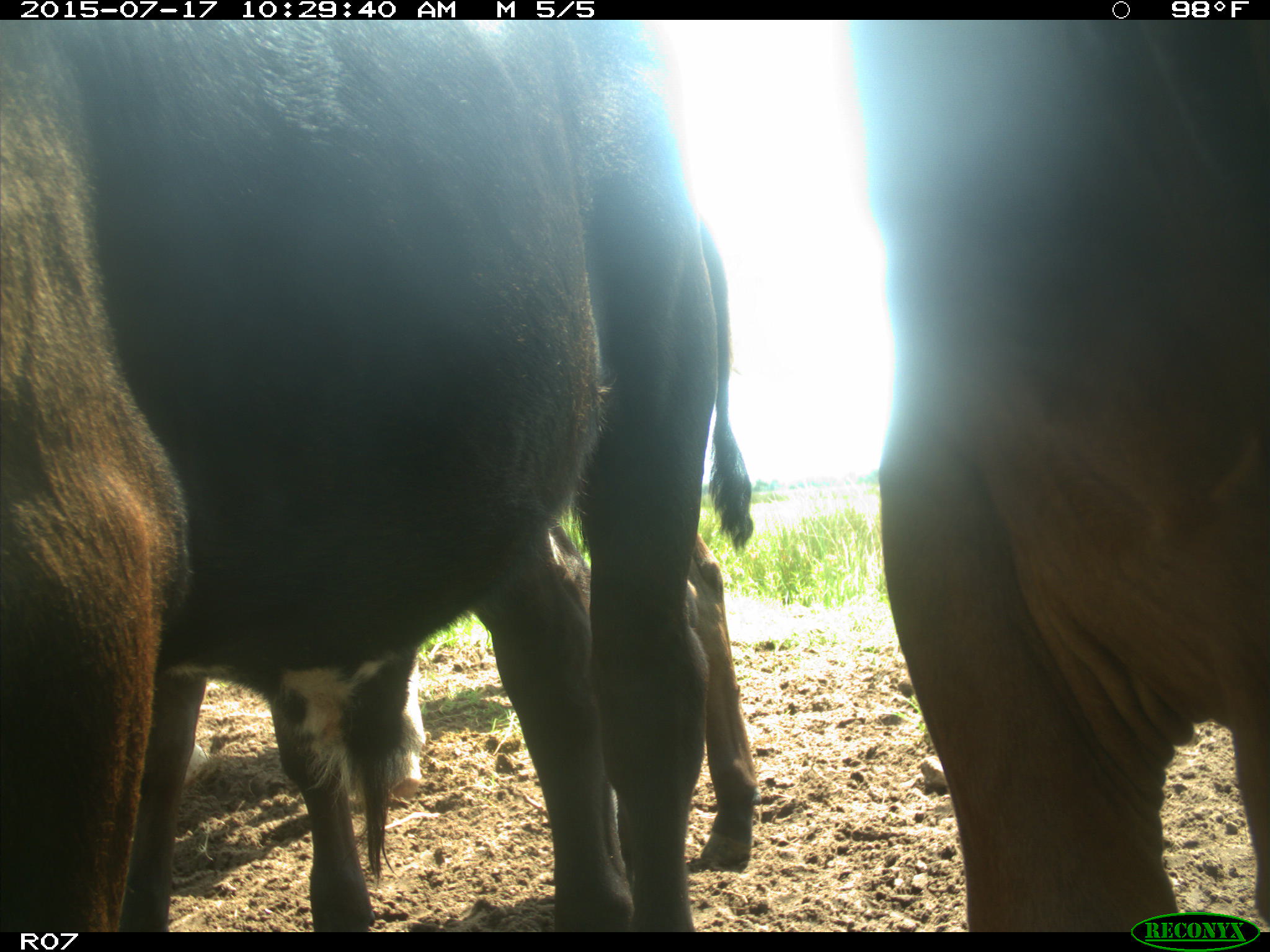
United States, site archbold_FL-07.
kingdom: Animalia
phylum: Chordata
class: Mammalia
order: Artiodactyla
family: Bovidae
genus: Bos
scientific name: Bos taurus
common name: domestic cow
Bos taurus (domestic cow).